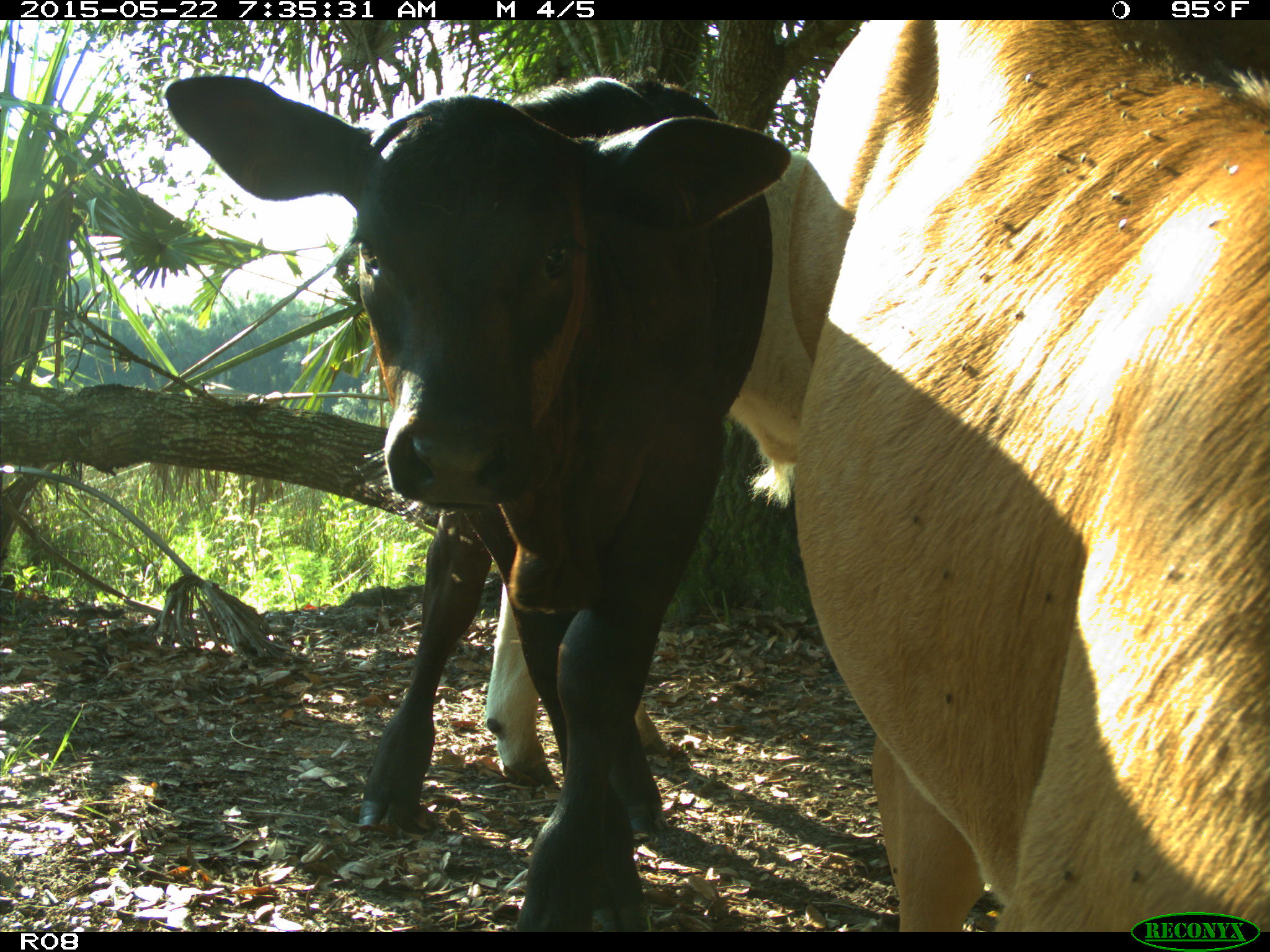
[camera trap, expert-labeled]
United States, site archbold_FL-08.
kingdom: Animalia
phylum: Chordata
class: Mammalia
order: Artiodactyla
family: Bovidae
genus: Bos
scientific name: Bos taurus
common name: domestic cow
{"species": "Bos taurus (domestic cow)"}